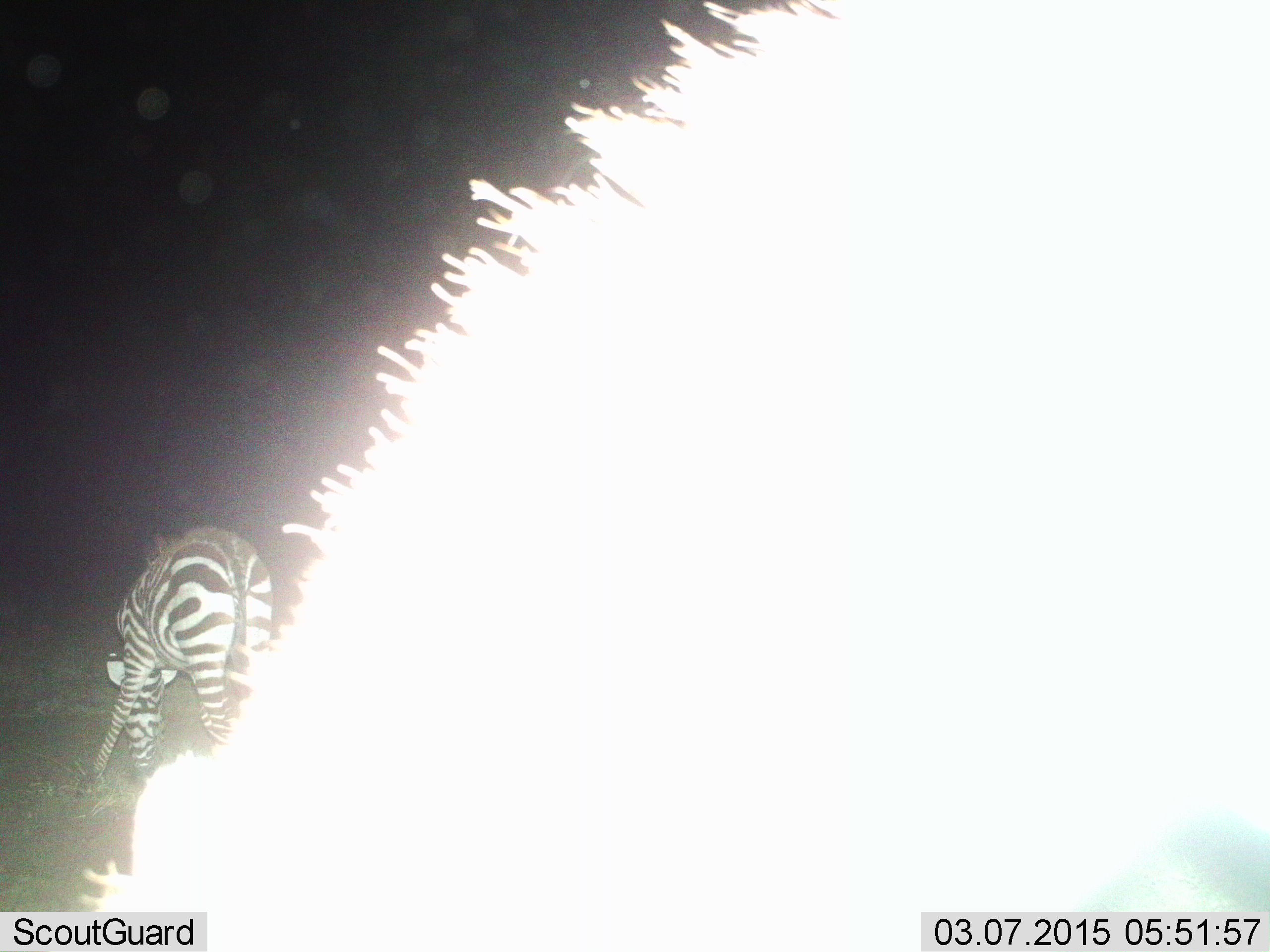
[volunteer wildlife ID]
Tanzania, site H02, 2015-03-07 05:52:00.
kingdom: Animalia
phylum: Chordata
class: Mammalia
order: Perissodactyla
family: Equidae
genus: Equus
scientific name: Equus quagga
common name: plains zebra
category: zebra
Zebra (plains zebra) (Equus quagga), count 2. Behavior (volunteer vote fractions): standing 40%, resting 0%, moving 0%, interacting 0%. Young present (vote fraction): 0%. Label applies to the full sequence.